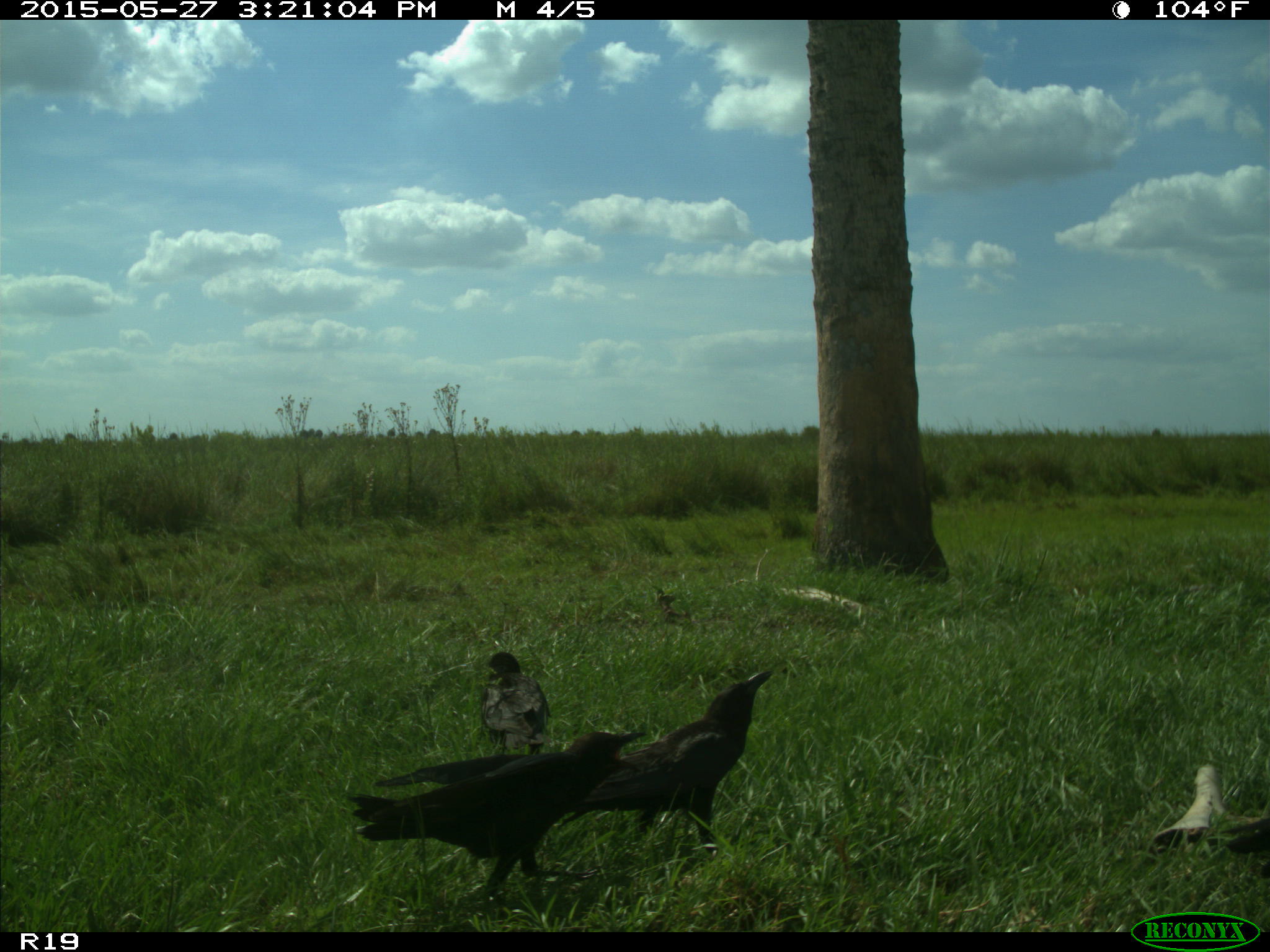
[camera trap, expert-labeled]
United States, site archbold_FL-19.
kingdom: Animalia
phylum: Chordata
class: Aves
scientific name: Aves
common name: birds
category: unidentified bird